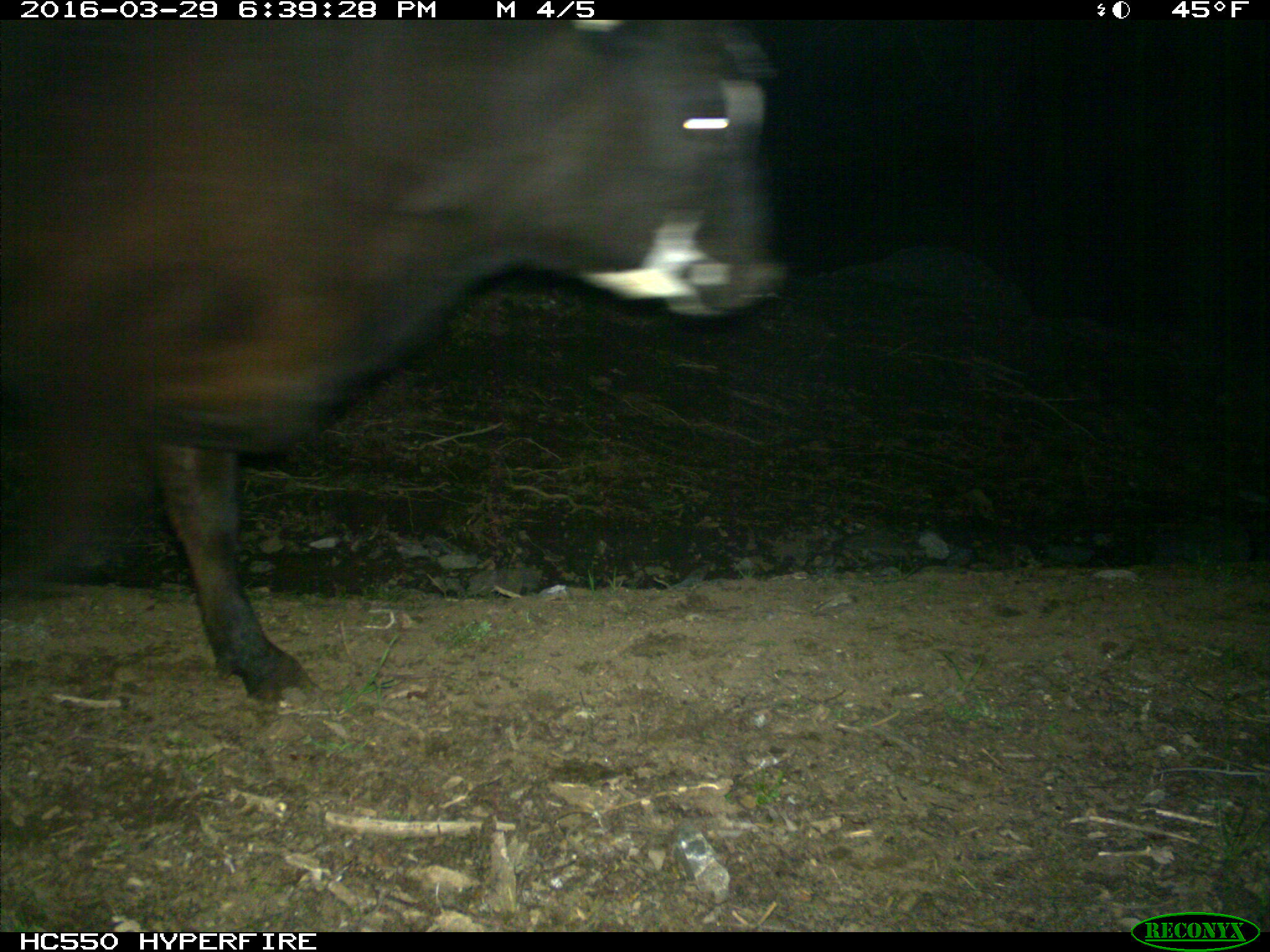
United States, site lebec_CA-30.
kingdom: Animalia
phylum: Chordata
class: Mammalia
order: Artiodactyla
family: Bovidae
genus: Bos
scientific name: Bos taurus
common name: domestic cow